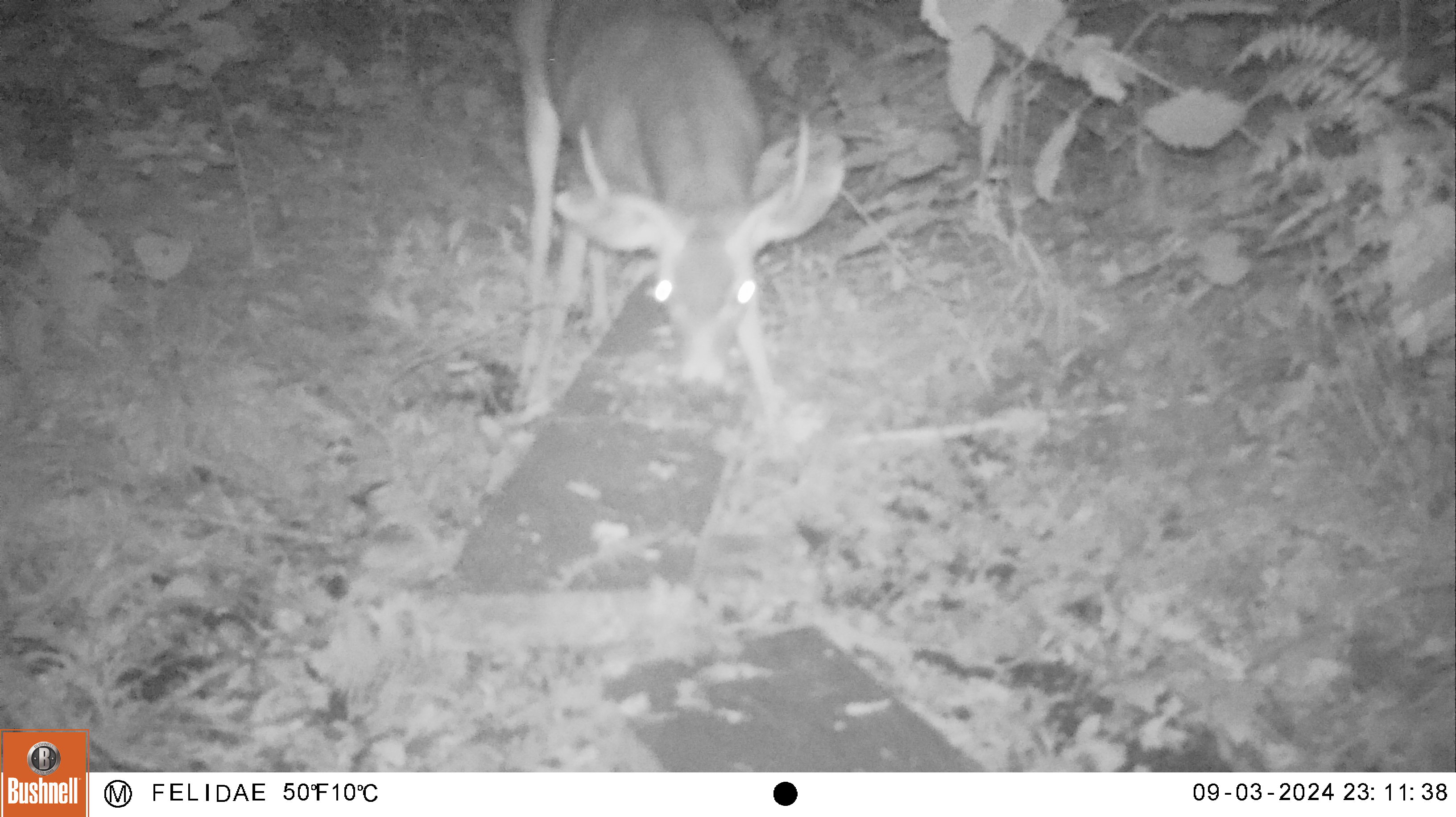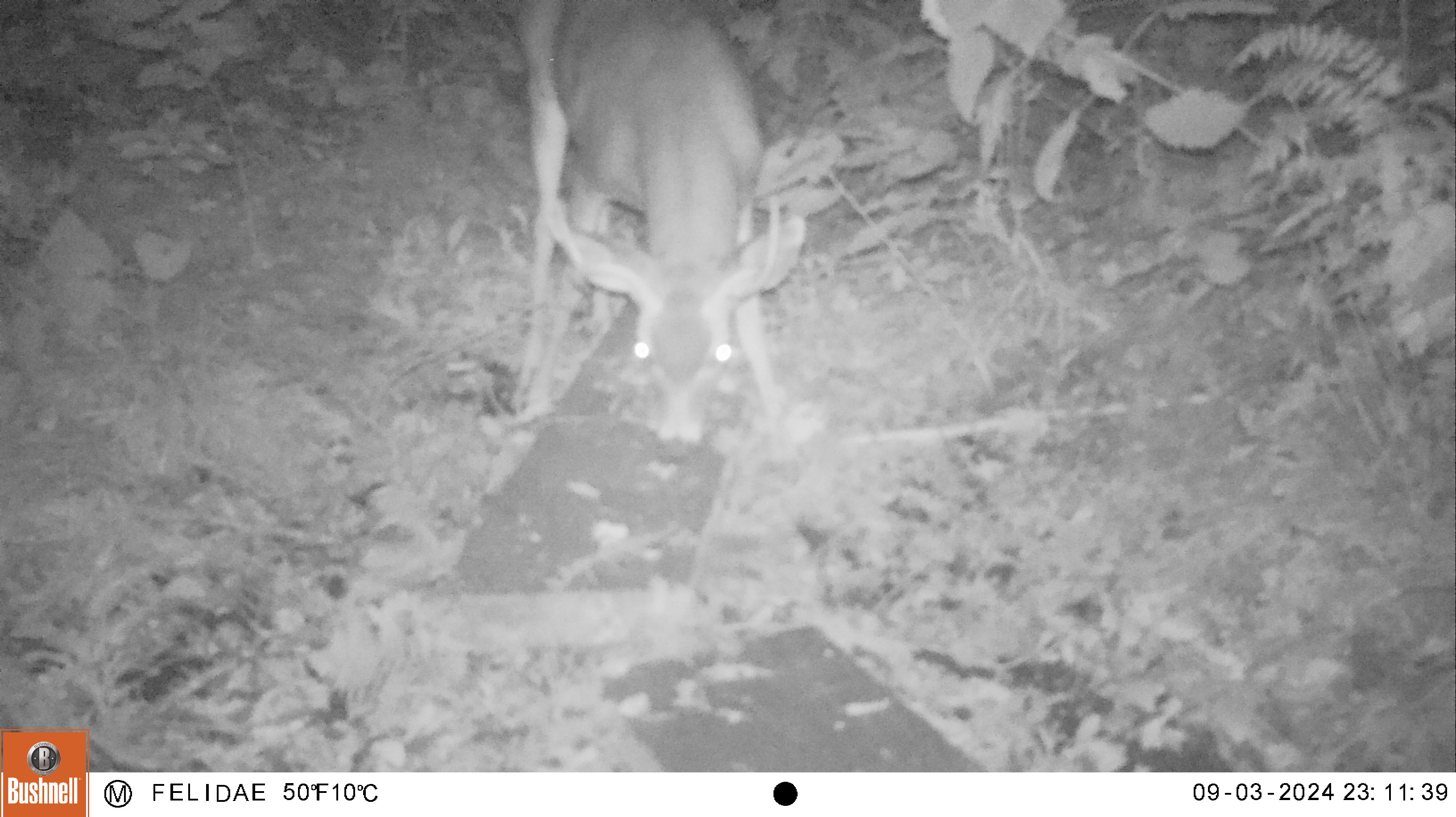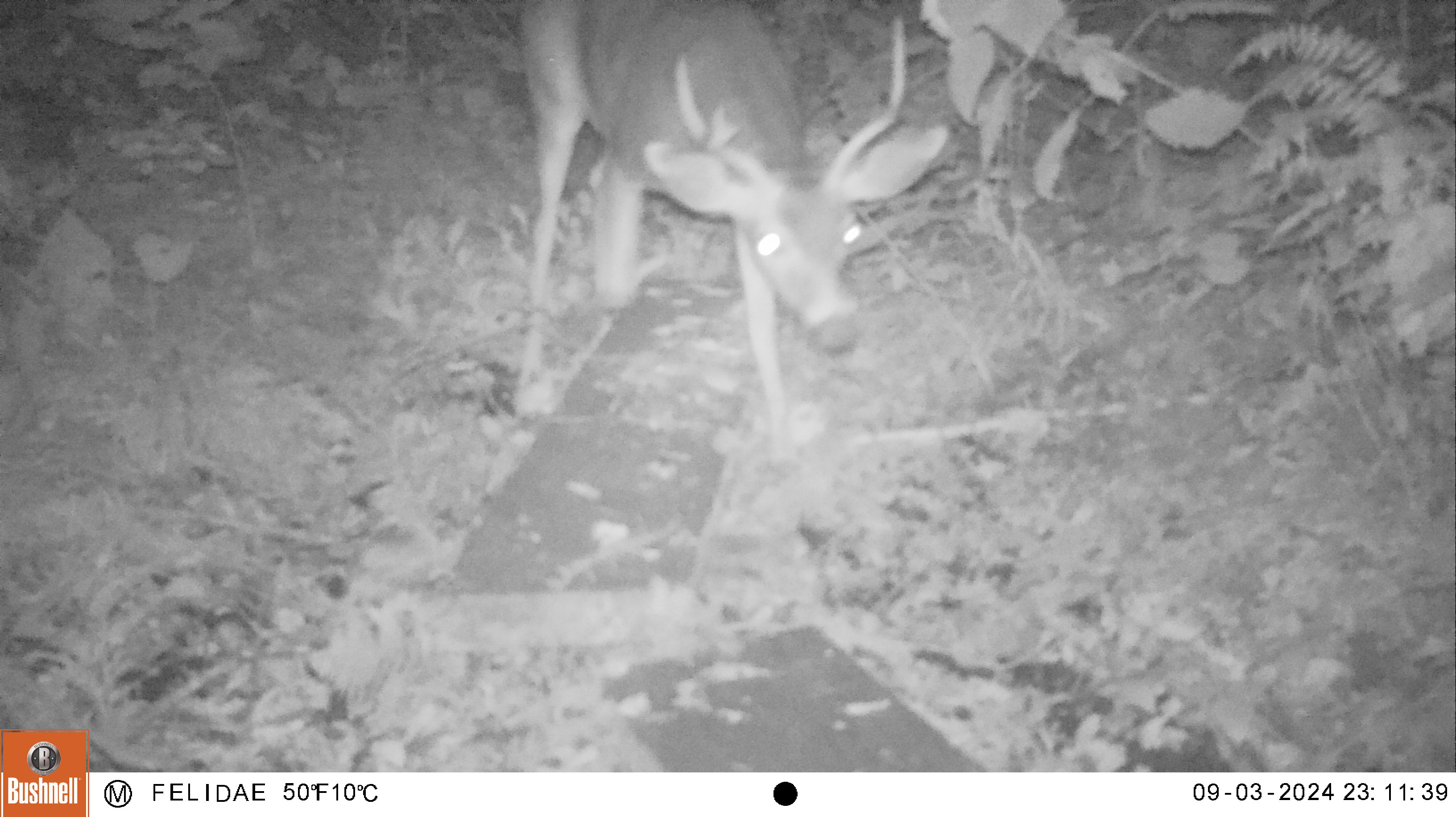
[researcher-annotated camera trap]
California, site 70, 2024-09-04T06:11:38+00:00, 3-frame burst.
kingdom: Animalia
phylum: Chordata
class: Mammalia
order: Artiodactyla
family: Cervidae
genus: Odocoileus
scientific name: Odocoileus hemionus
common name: mule deer